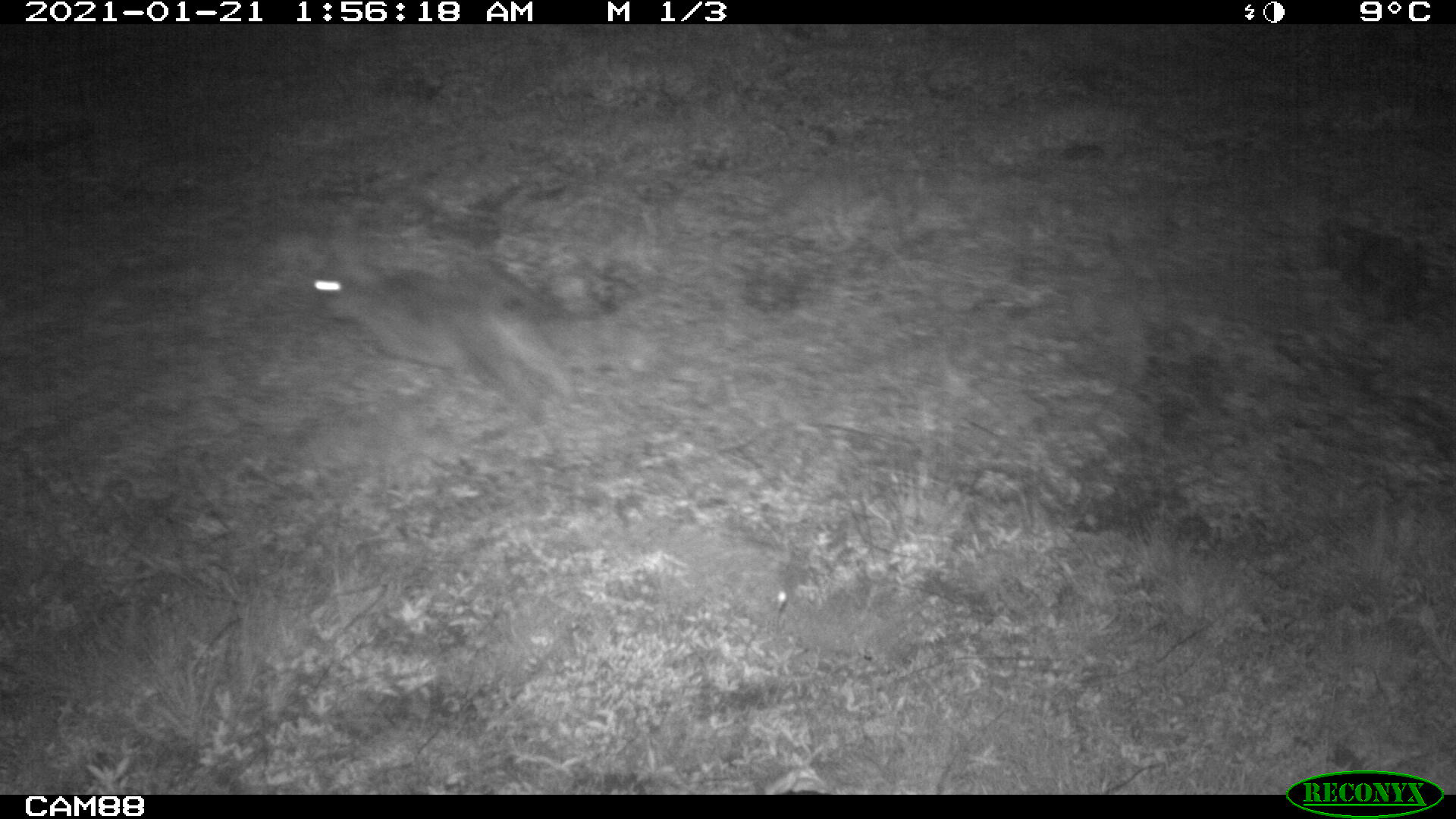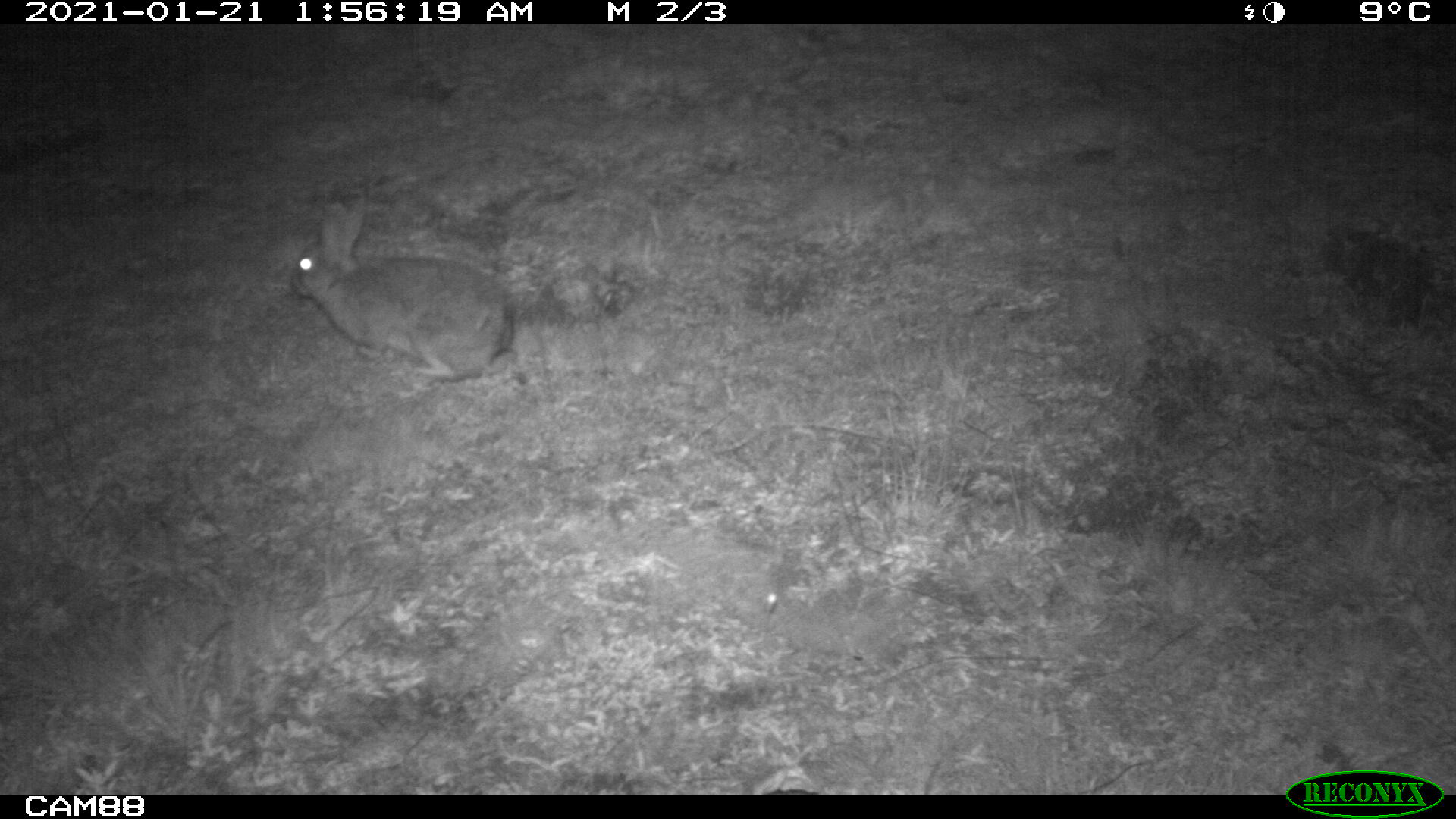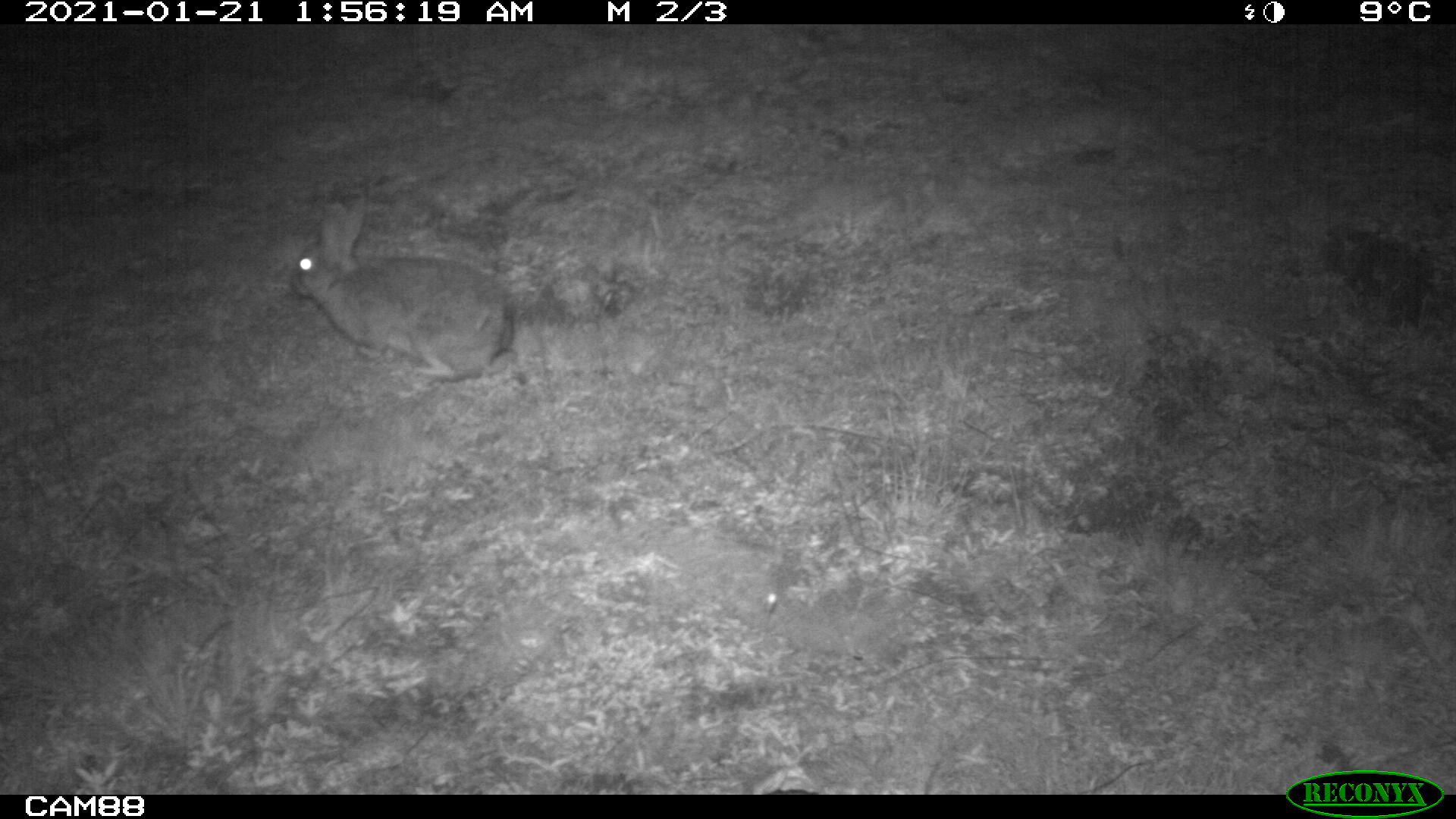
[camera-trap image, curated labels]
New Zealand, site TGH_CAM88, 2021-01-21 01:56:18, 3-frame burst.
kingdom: Animalia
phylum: Chordata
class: Mammalia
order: Lagomorpha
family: Leporidae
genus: Oryctolagus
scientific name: Oryctolagus cuniculus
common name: european rabbit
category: rabbit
Rabbit (european rabbit) (Oryctolagus cuniculus).